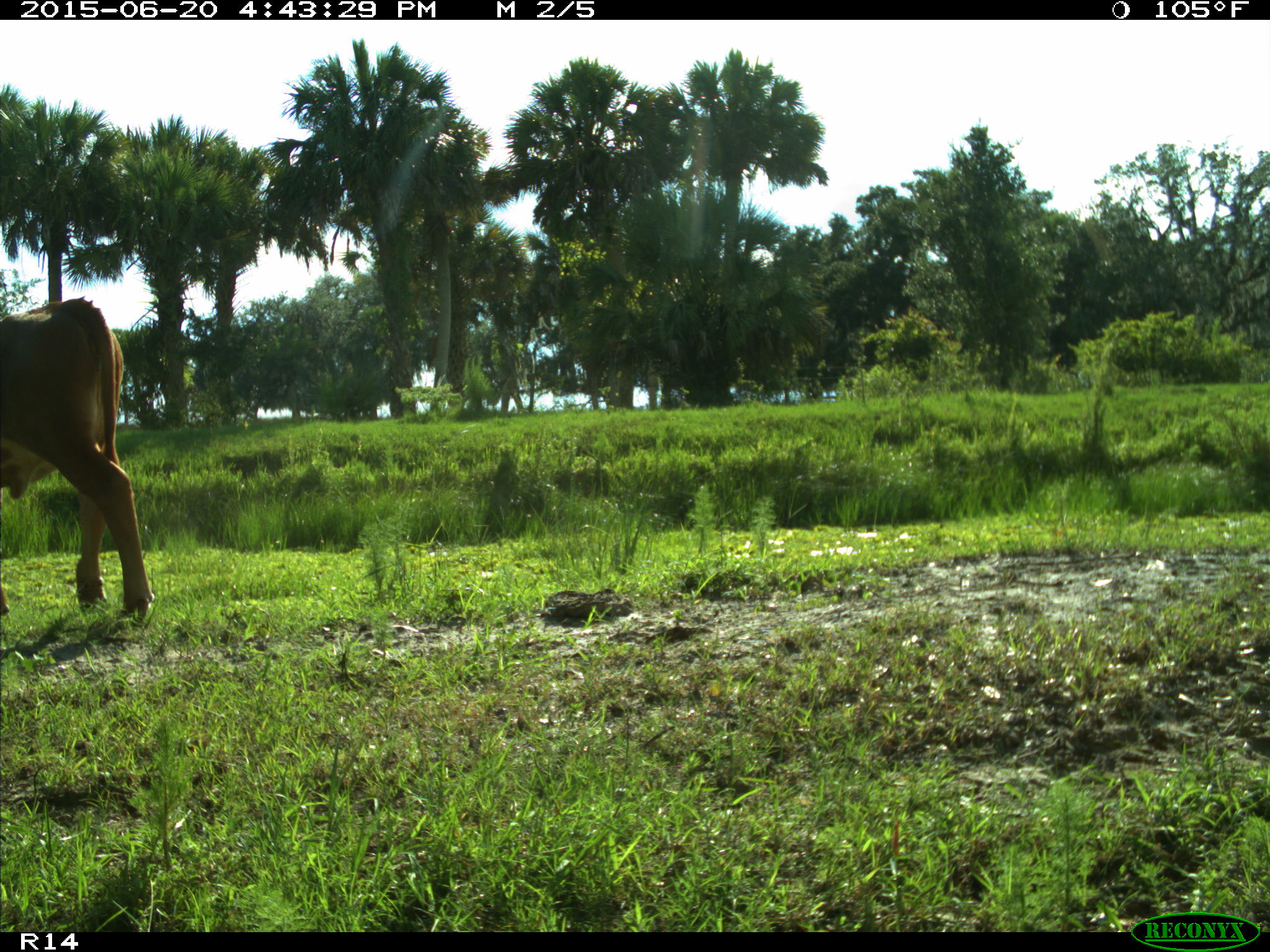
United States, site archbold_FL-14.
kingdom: Animalia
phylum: Chordata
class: Mammalia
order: Artiodactyla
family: Bovidae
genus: Bos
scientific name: Bos taurus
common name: domestic cow